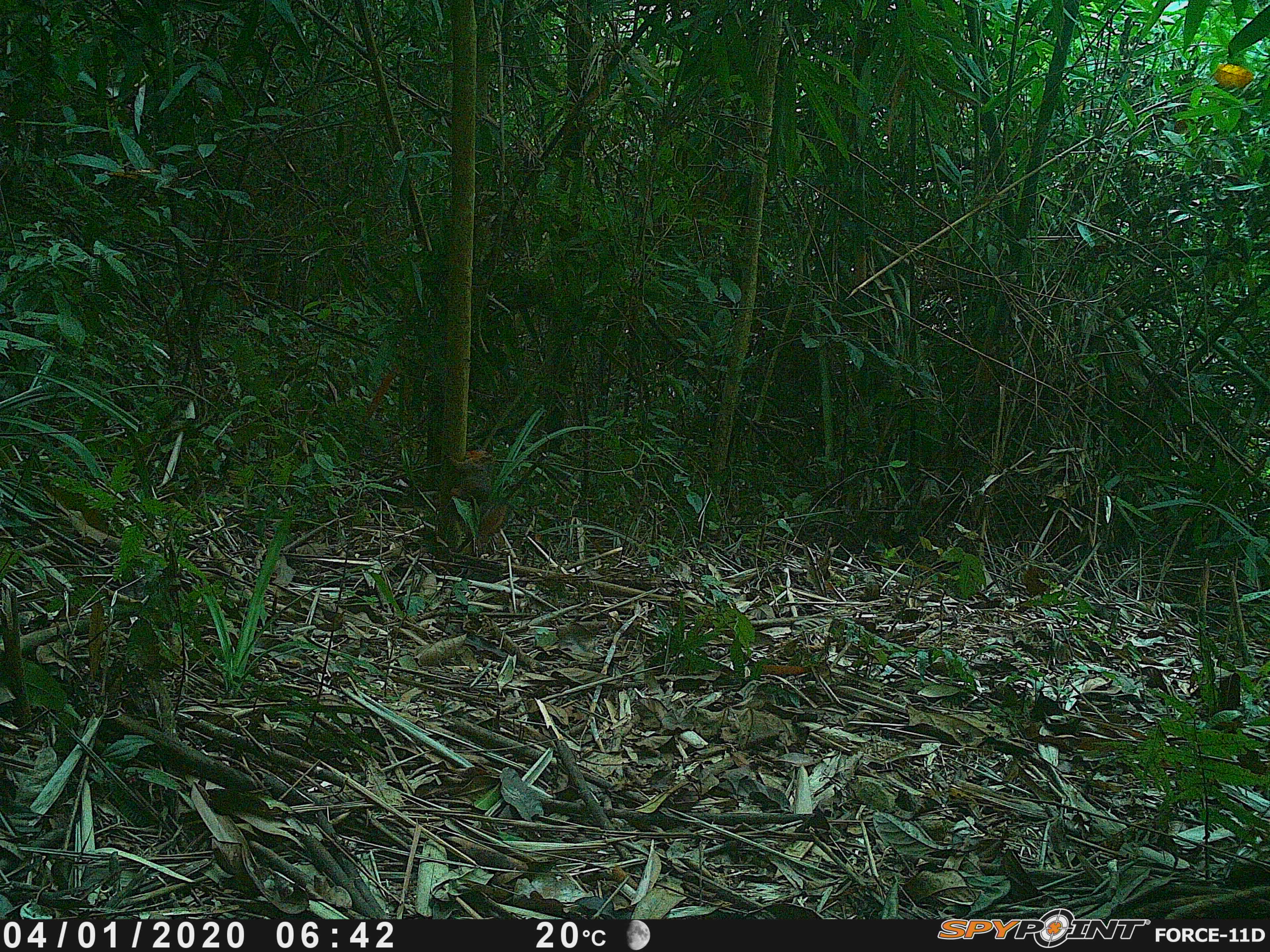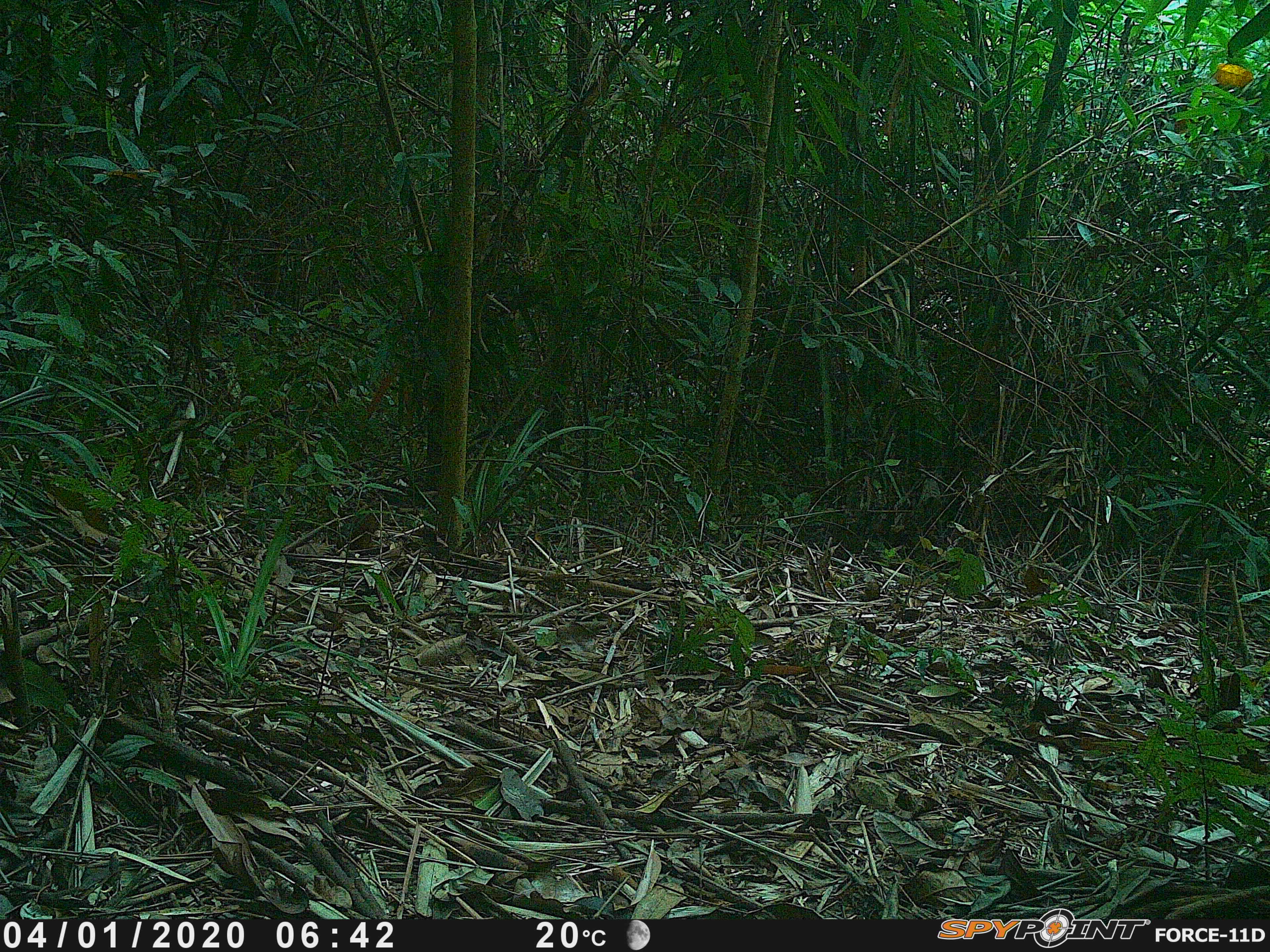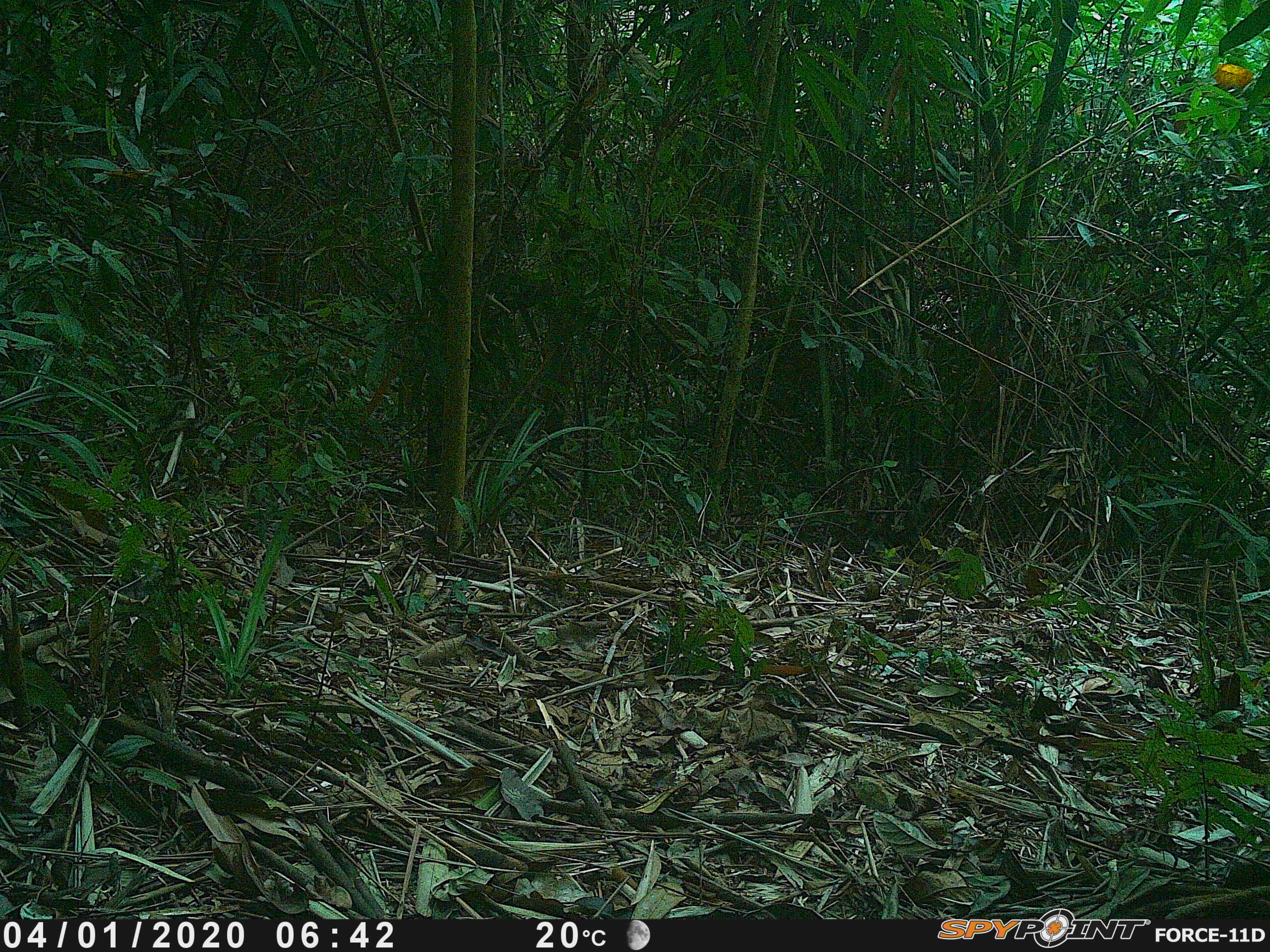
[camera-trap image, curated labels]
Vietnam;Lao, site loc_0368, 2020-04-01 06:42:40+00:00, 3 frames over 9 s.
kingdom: Animalia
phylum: Chordata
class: Mammalia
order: Rodentia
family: Sciuridae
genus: Dremomys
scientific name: Dremomys rufigenis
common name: red-cheeked squirrel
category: red cheeked squirrel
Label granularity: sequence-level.